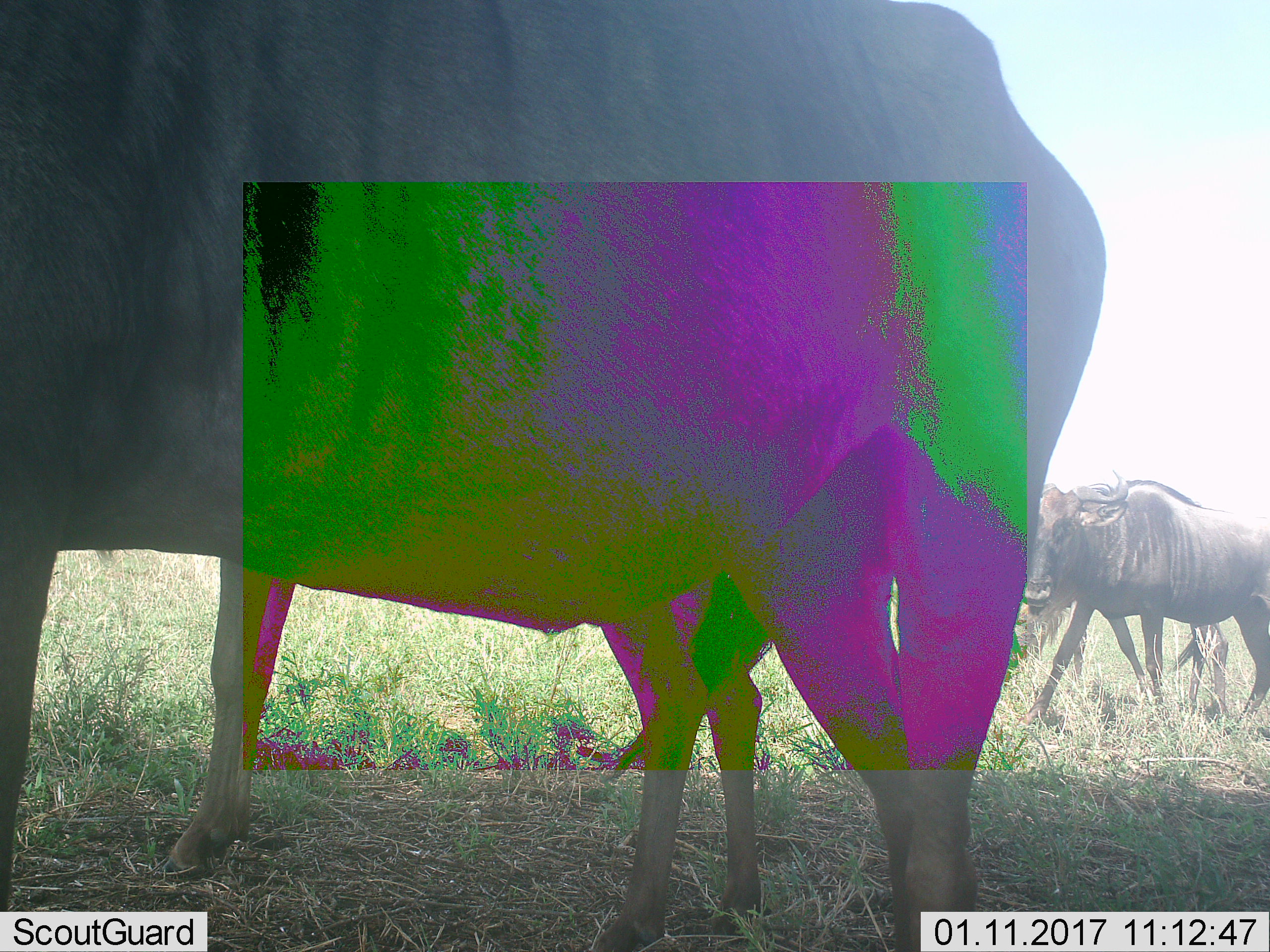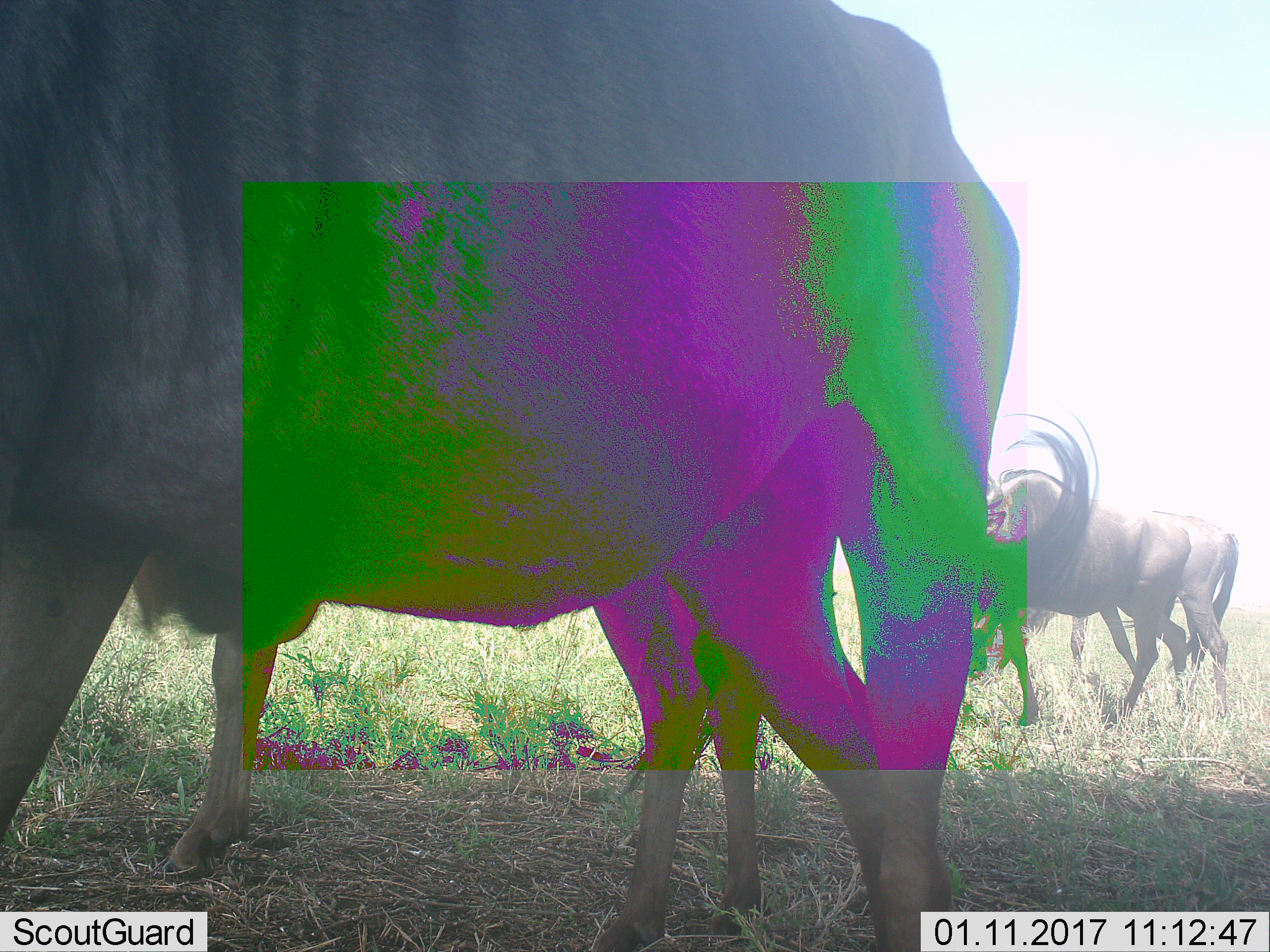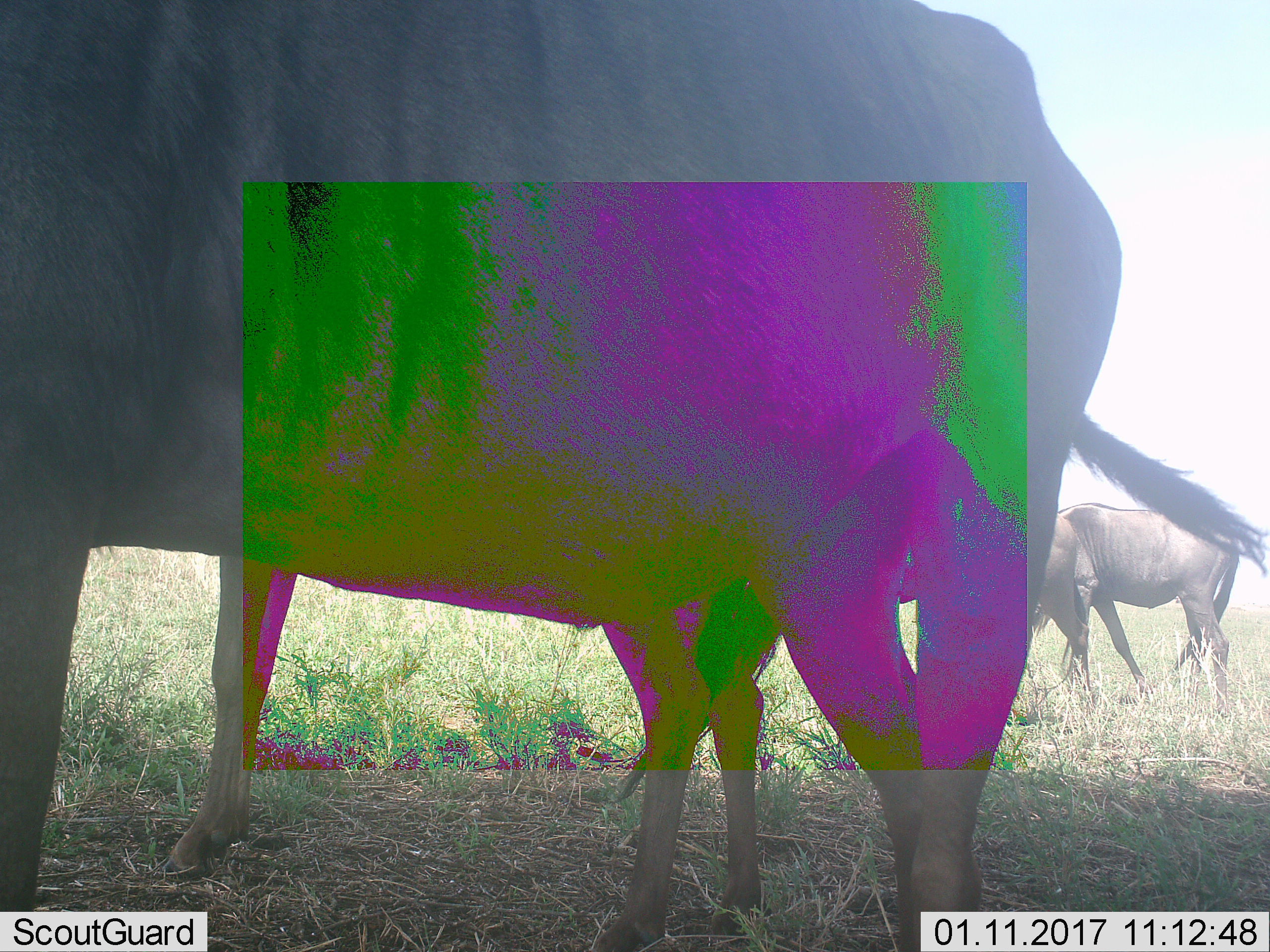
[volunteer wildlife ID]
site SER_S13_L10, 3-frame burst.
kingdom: Animalia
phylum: Chordata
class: Mammalia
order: Artiodactyla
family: Bovidae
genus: Connochaetes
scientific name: Connochaetes taurinus taurinus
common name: blue wildebeest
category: wildebeestblue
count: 4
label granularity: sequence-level